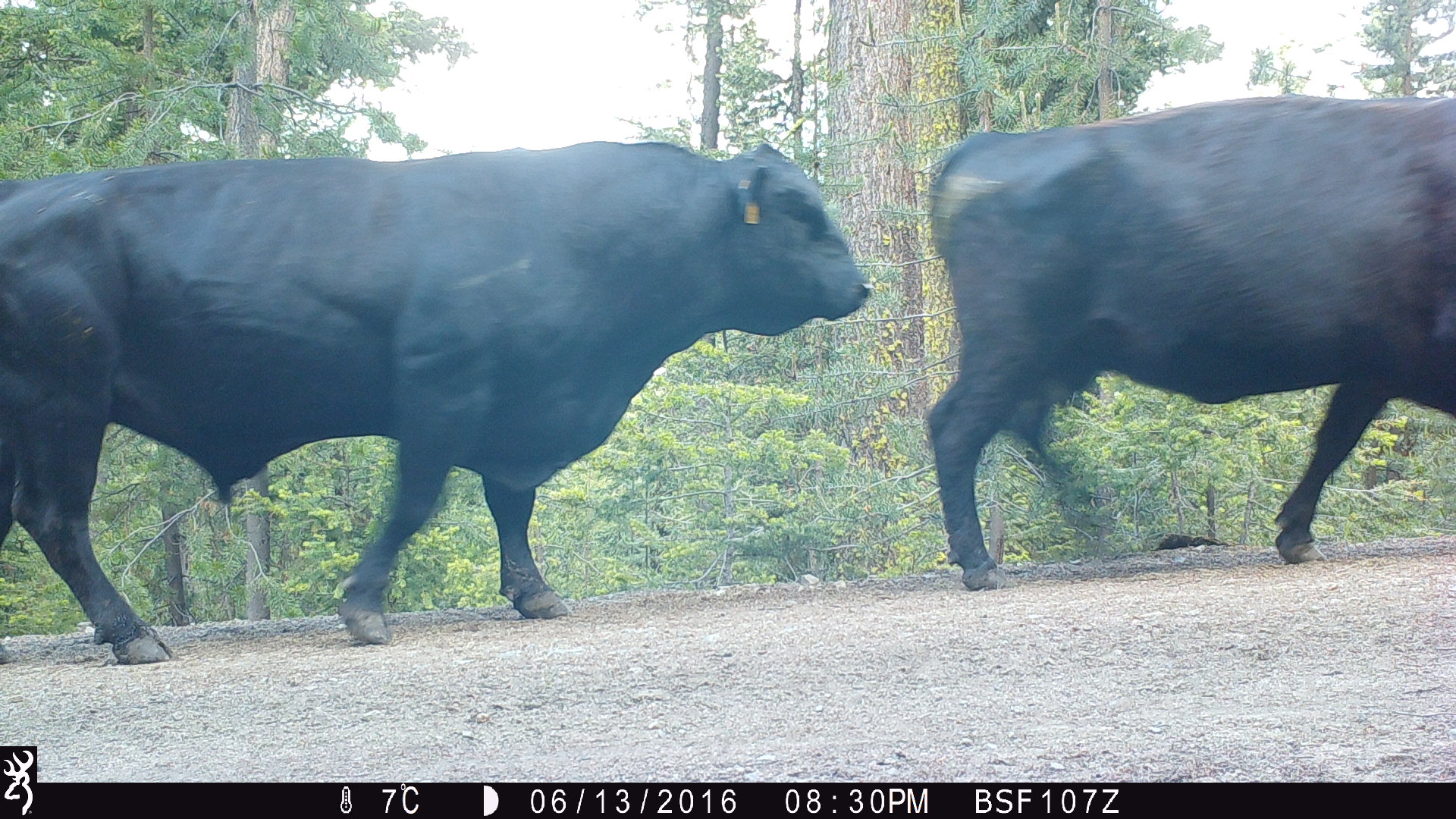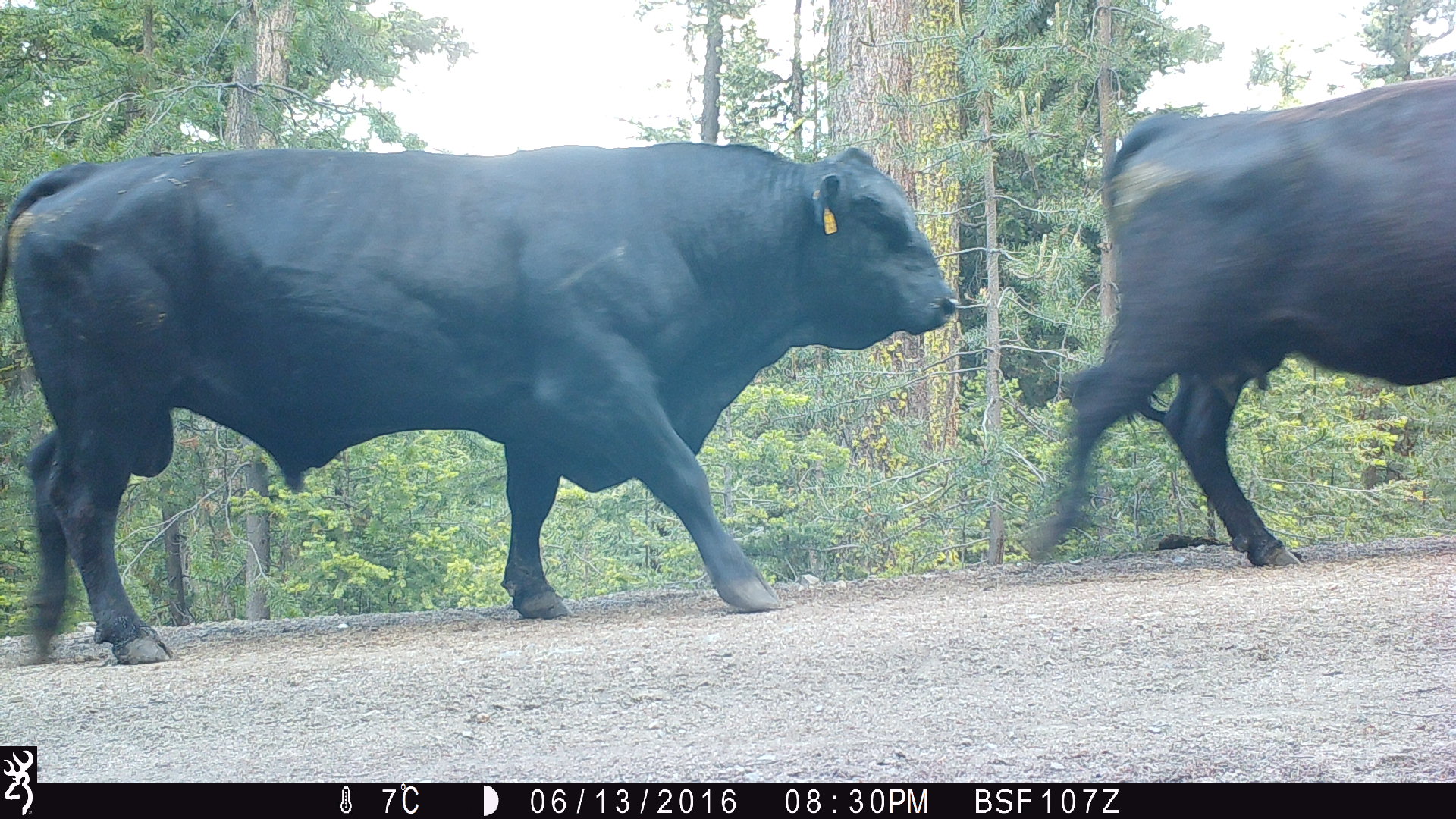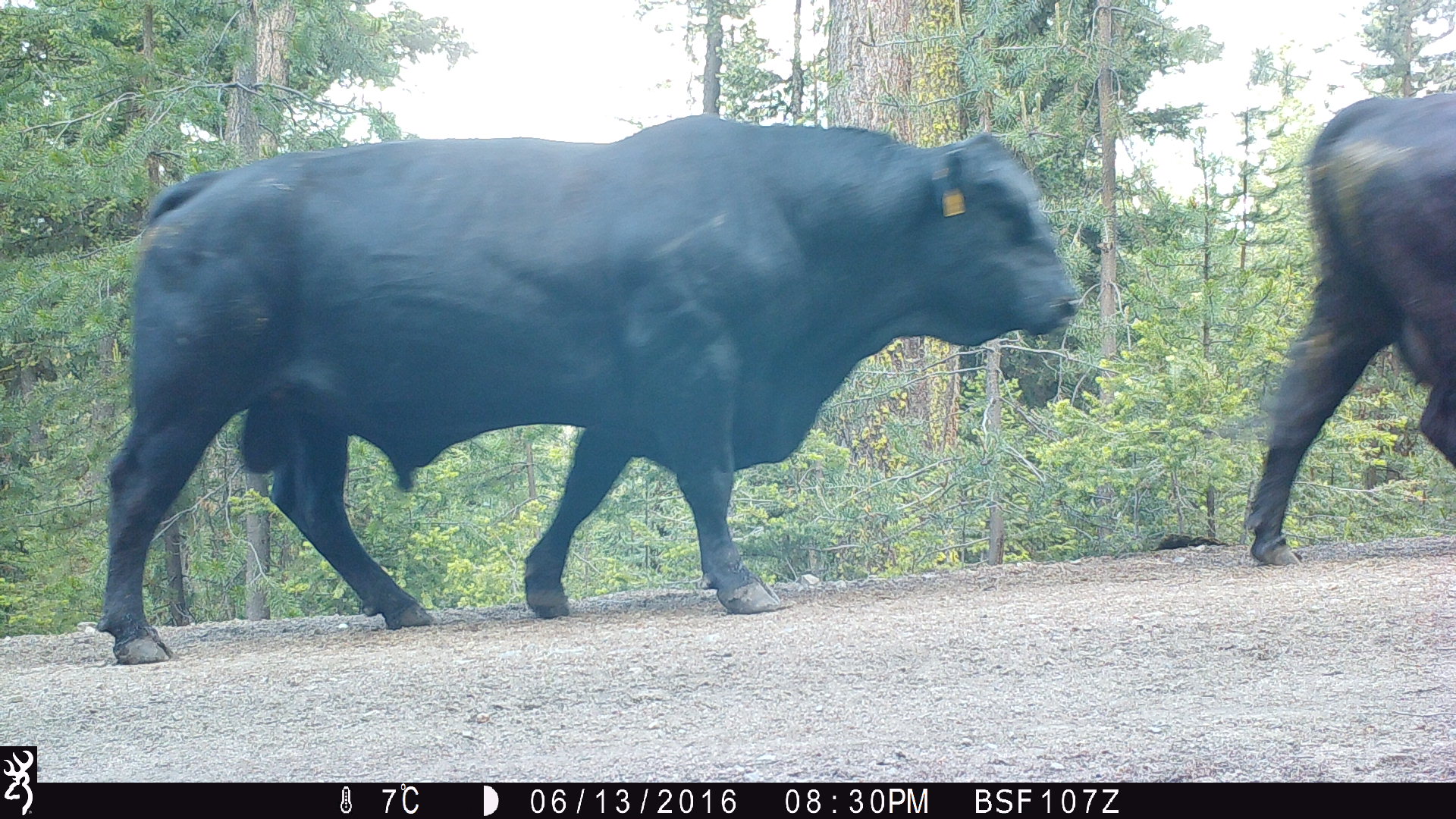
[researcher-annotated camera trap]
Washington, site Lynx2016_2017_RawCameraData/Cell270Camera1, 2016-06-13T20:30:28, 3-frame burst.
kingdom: Animalia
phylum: Chordata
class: Mammalia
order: Artiodactyla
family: Bovidae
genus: Bos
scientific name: Bos taurus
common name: domestic cattle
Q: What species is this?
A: Domestic cattle (Bos taurus).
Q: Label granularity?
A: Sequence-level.